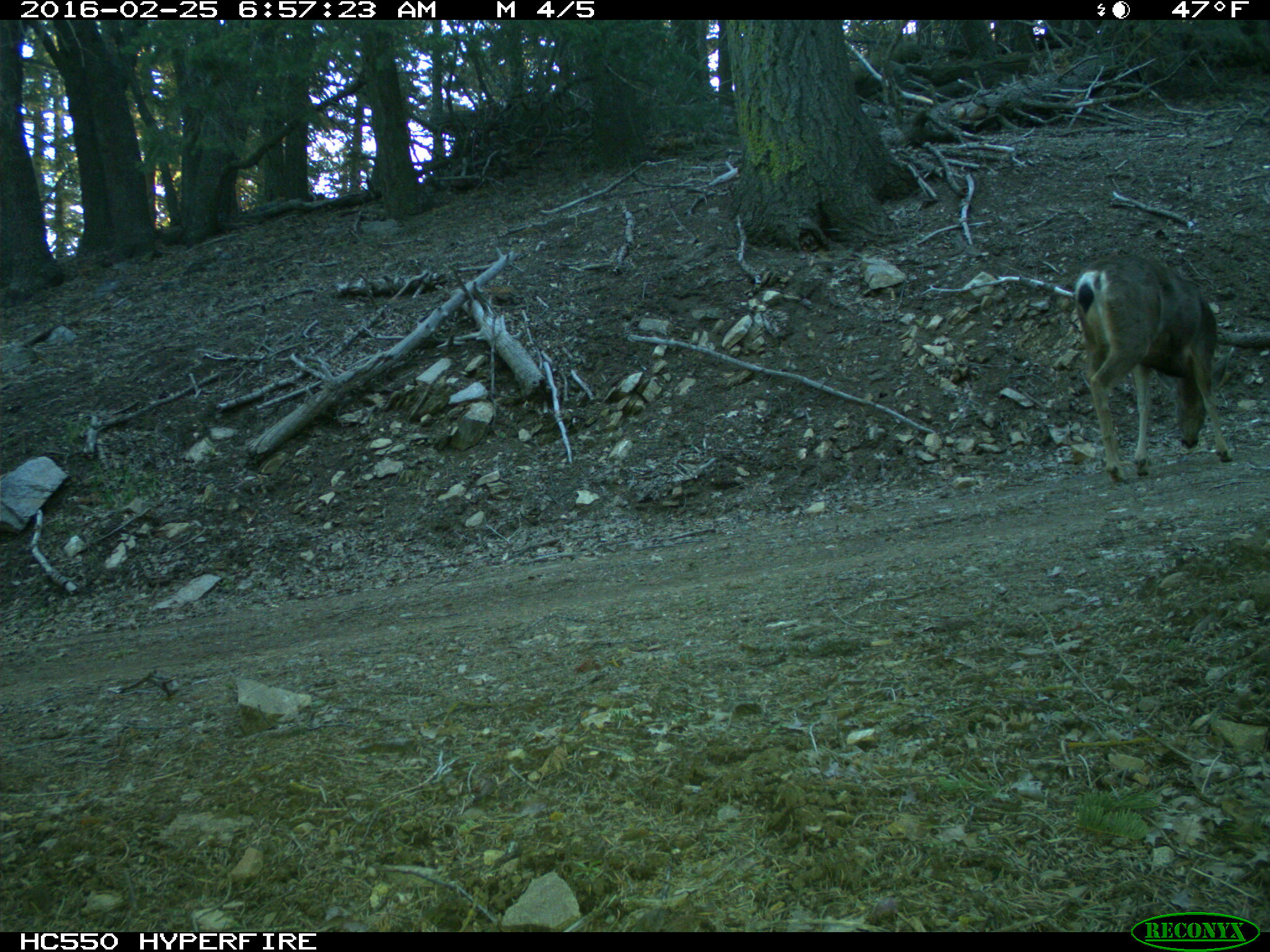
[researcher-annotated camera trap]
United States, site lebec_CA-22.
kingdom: Animalia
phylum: Chordata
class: Mammalia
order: Artiodactyla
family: Cervidae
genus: Odocoileus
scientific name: Odocoileus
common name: deer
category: unidentified deer